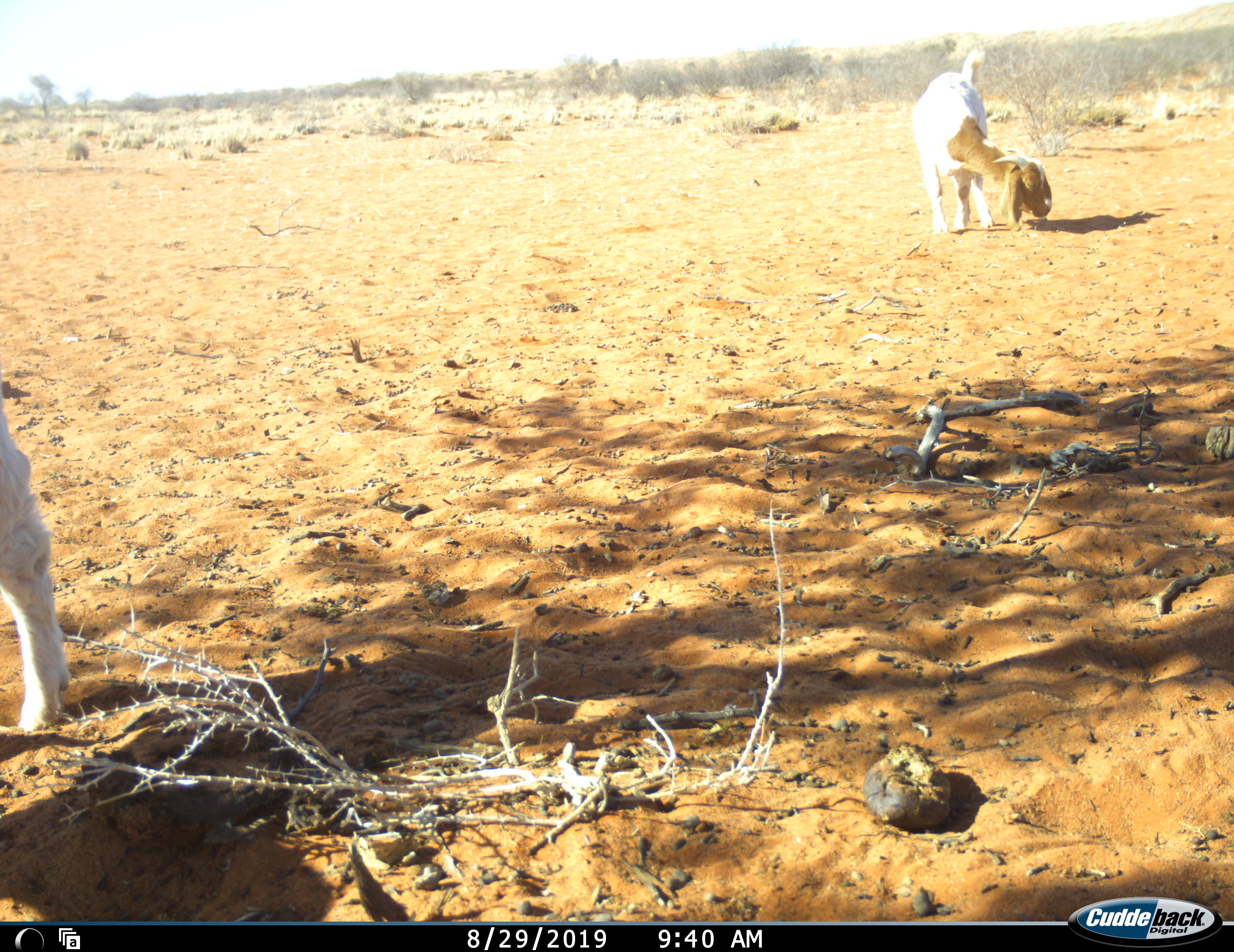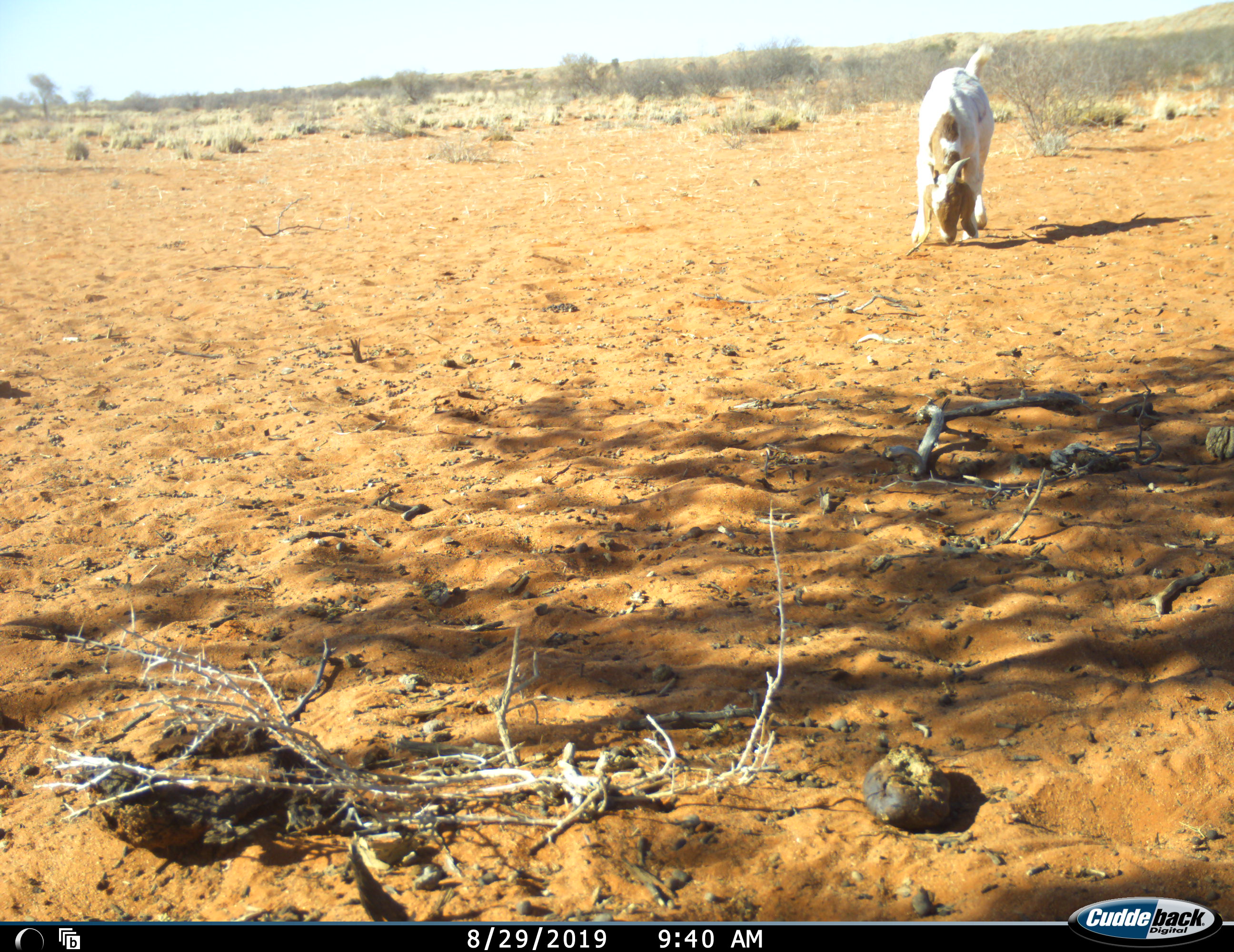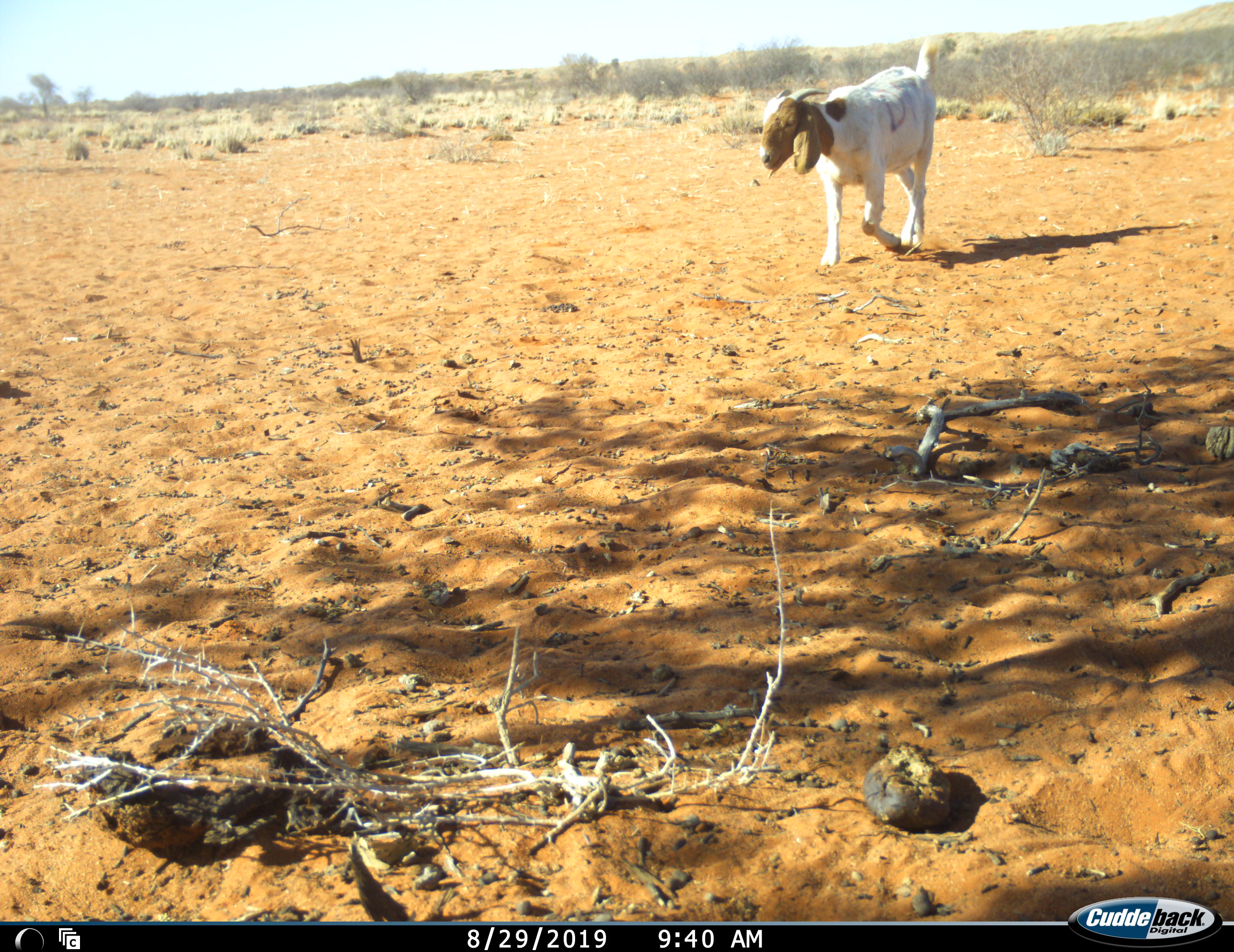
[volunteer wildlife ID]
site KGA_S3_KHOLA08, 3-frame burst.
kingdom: Animalia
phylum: Chordata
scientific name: Vertebrata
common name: domestic animal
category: domesticanimal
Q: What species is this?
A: Domesticanimal (domestic animal) (Vertebrata).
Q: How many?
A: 2.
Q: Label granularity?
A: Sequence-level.